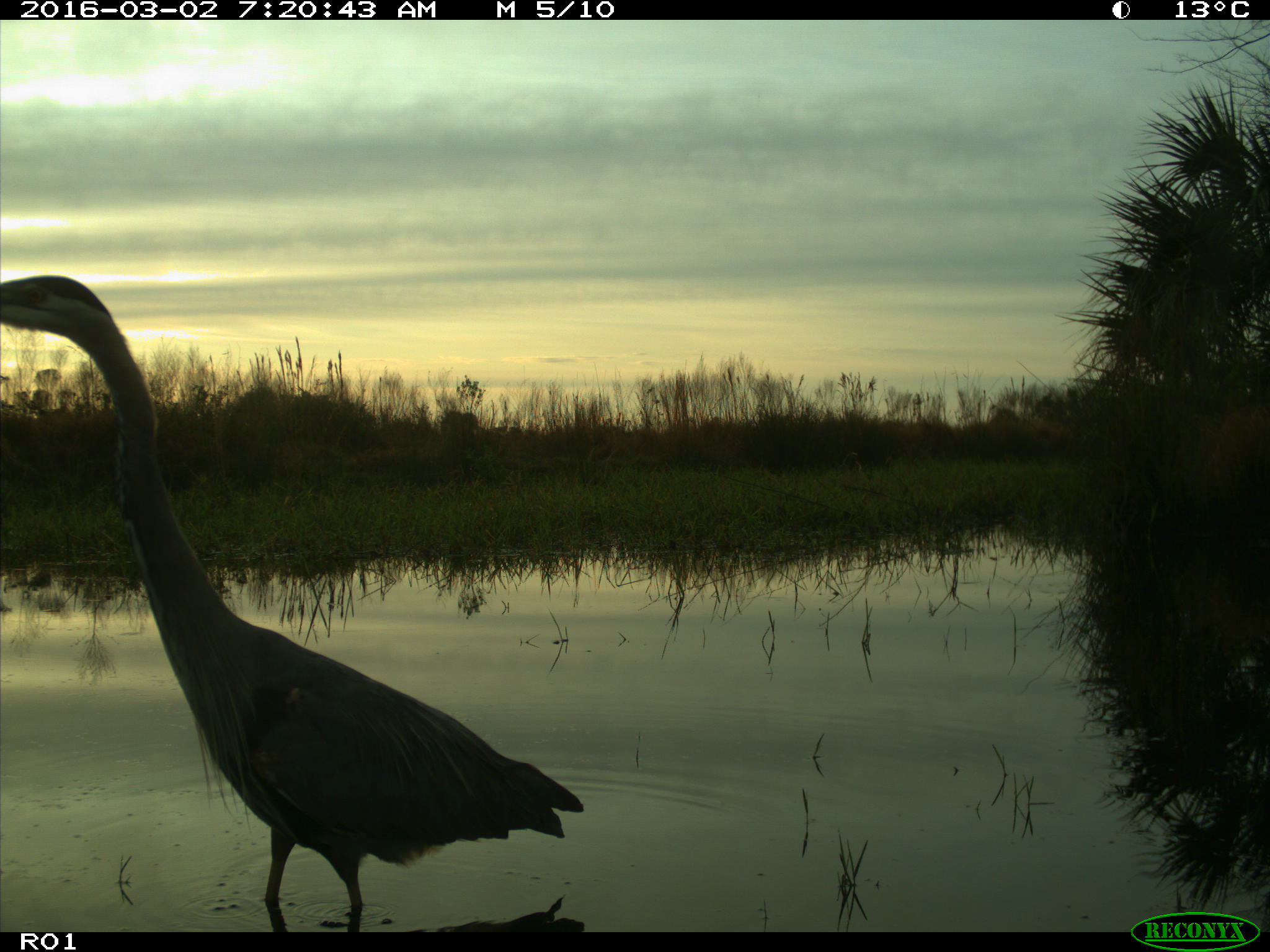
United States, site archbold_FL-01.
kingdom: Animalia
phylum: Chordata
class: Aves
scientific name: Aves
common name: birds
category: unidentified bird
Unidentified bird (birds) (Aves).